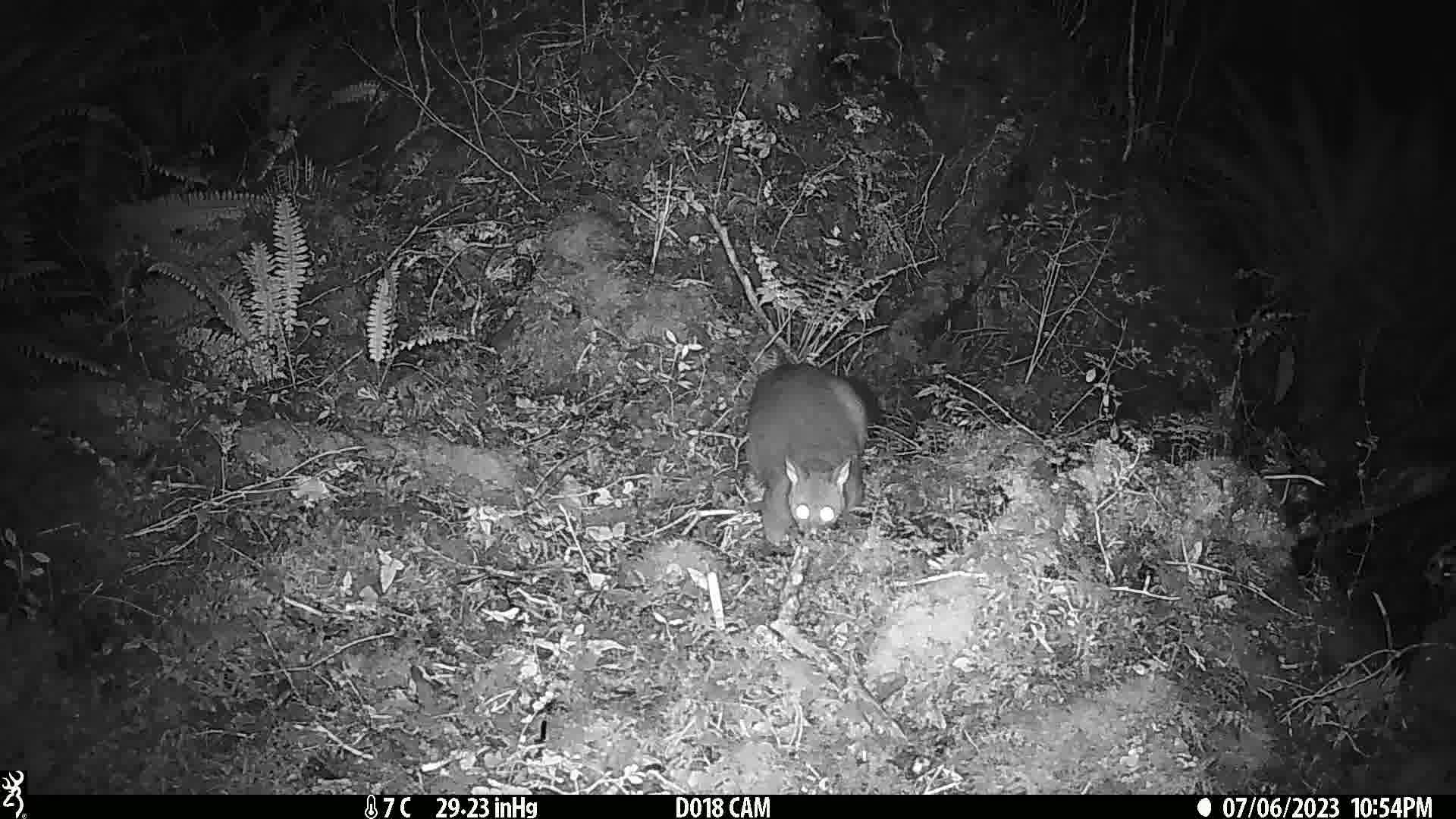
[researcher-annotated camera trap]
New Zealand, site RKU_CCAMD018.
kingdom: Animalia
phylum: Chordata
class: Mammalia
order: Diprotodontia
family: Phalangeridae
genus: Trichosurus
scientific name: Trichosurus vulpecula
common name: common brushtail possum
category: possum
Possum (common brushtail possum) (Trichosurus vulpecula).